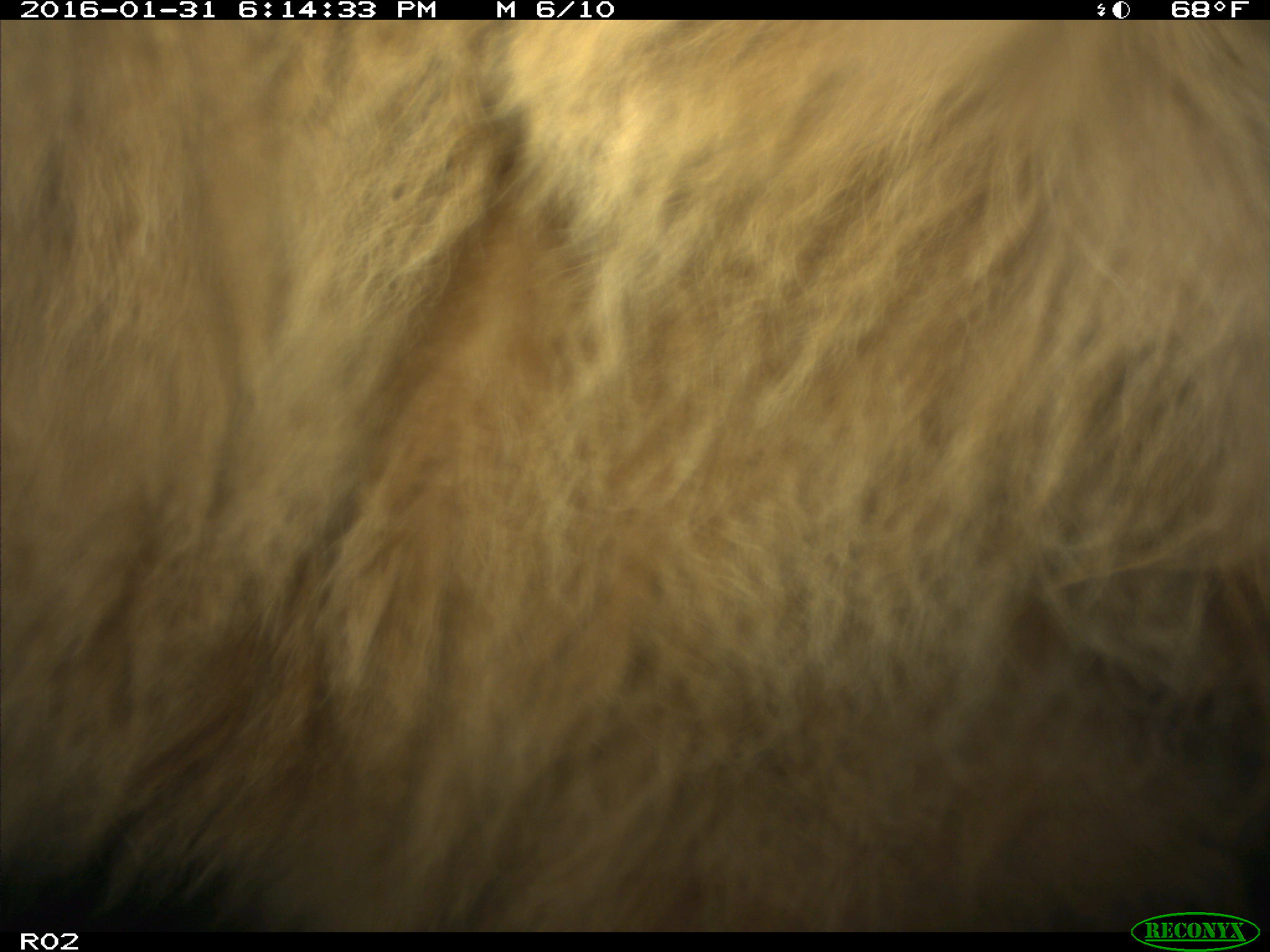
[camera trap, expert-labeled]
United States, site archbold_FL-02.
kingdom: Animalia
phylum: Chordata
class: Mammalia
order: Artiodactyla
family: Bovidae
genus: Bos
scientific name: Bos taurus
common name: domestic cow